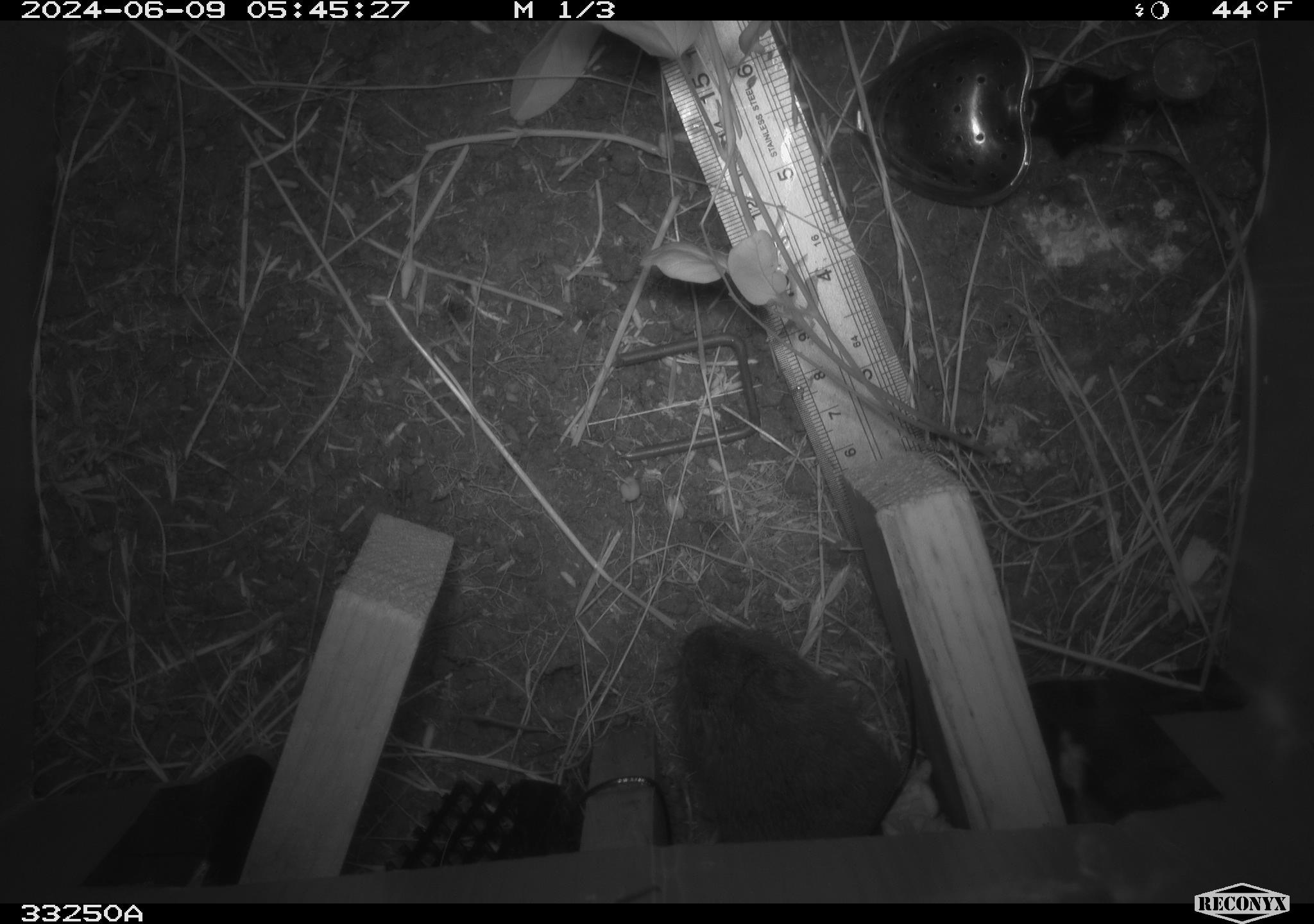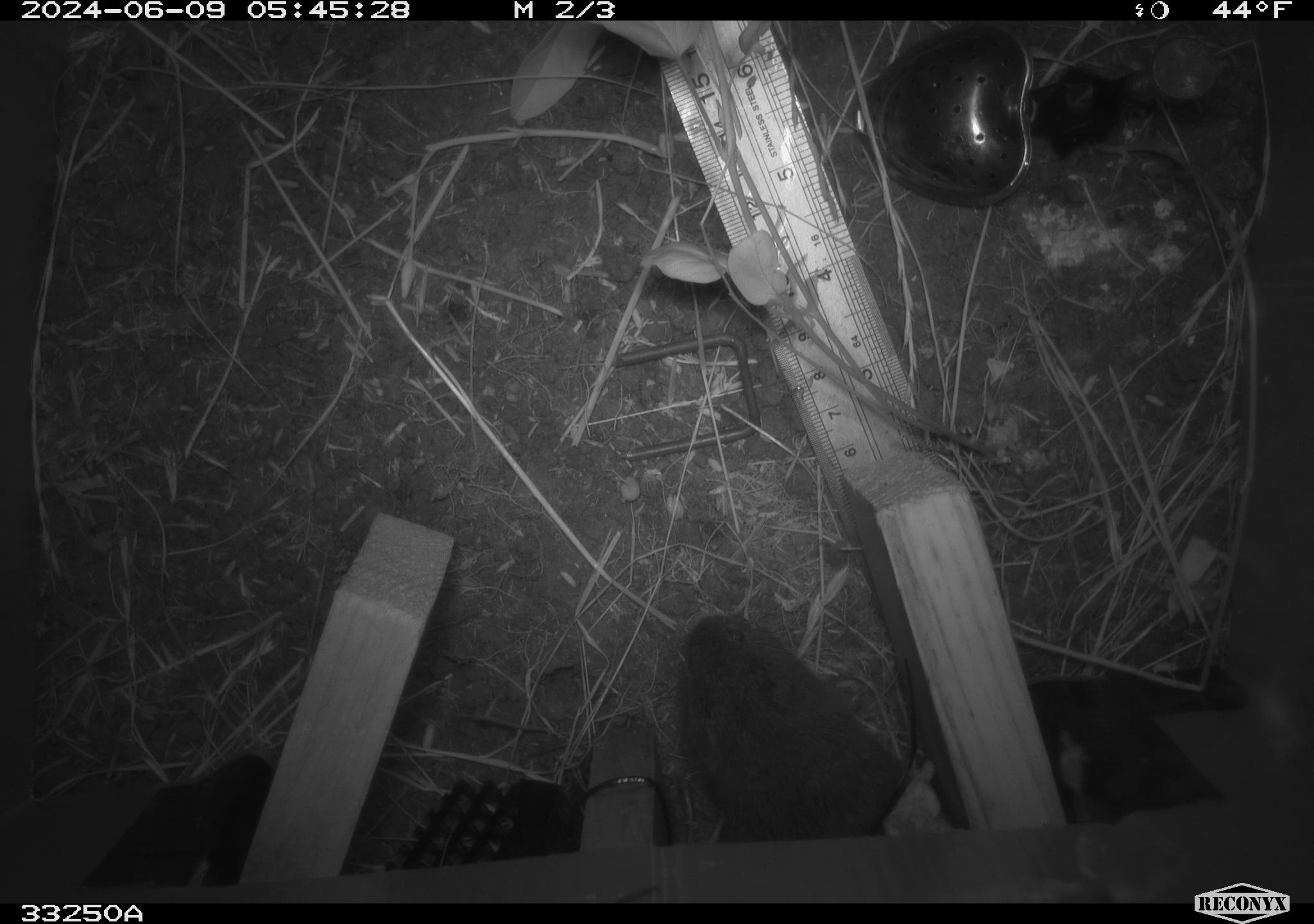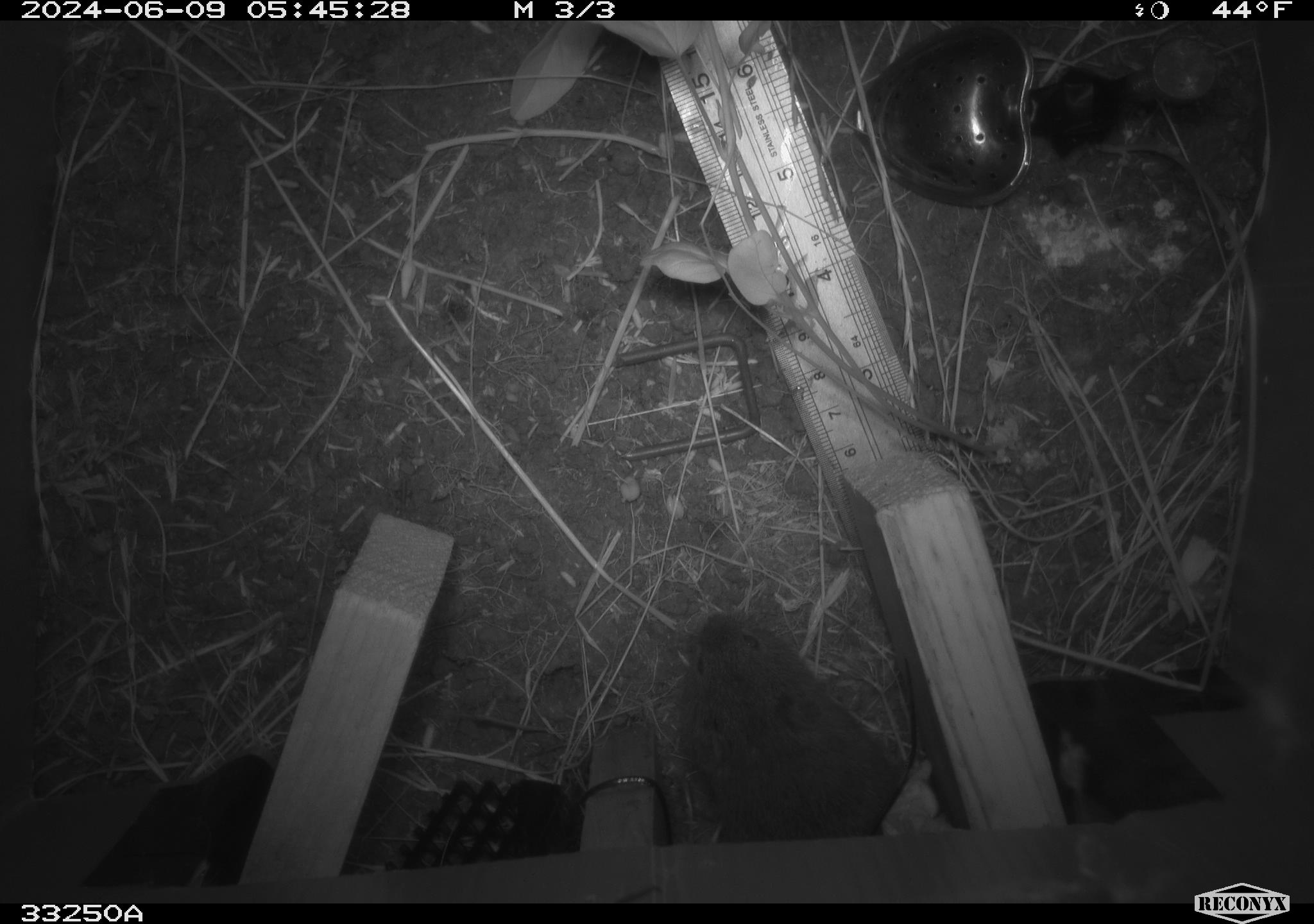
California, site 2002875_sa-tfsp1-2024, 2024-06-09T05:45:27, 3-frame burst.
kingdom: Animalia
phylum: Chordata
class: Mammalia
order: Rodentia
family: Cricetidae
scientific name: Arvicolinae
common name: voles, lemmings, and muskrats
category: arvicolinae subfamily